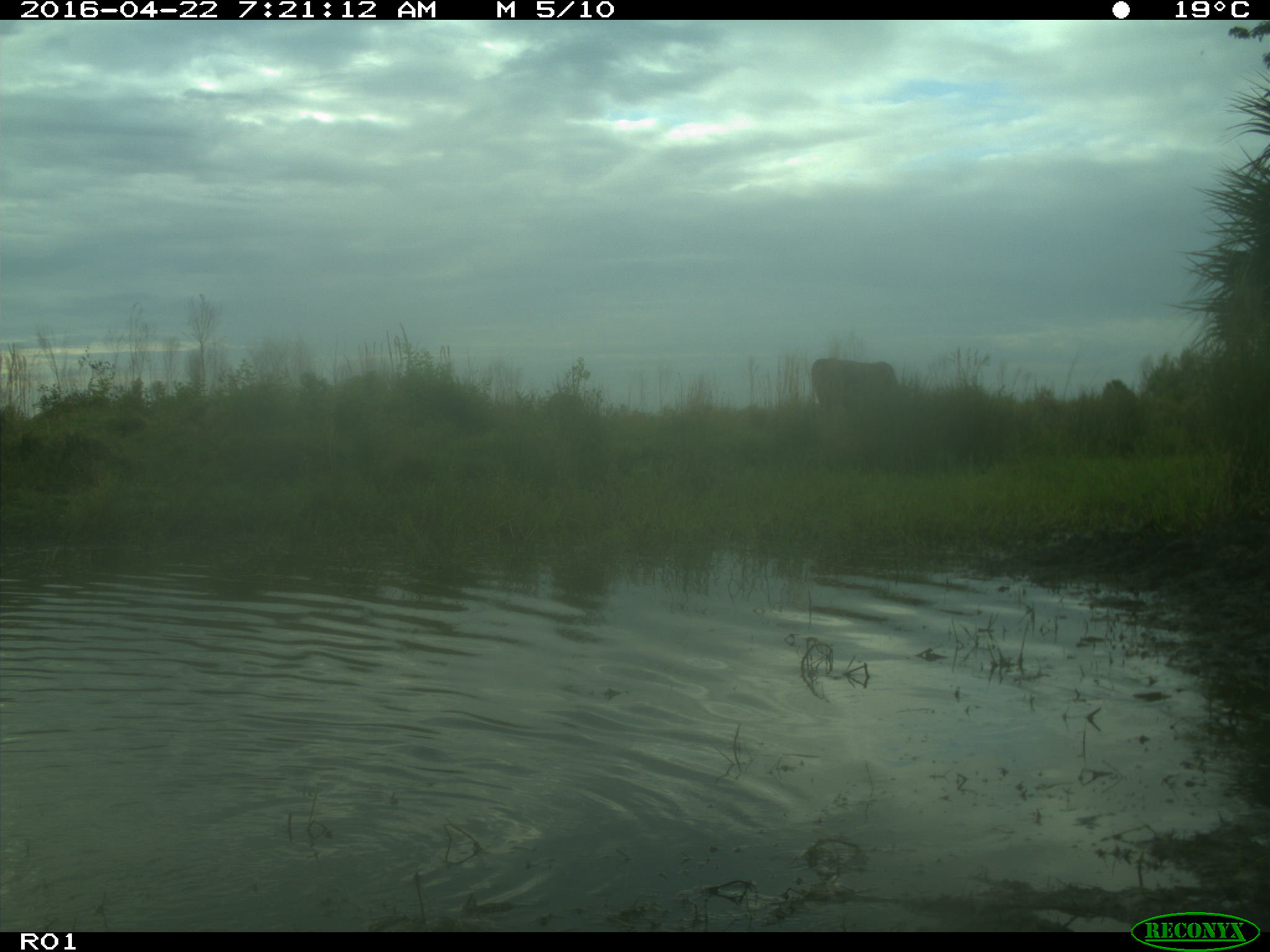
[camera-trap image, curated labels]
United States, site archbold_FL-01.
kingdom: Animalia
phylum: Chordata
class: Mammalia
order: Artiodactyla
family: Bovidae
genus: Bos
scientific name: Bos taurus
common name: domestic cow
Bos taurus (domestic cow).